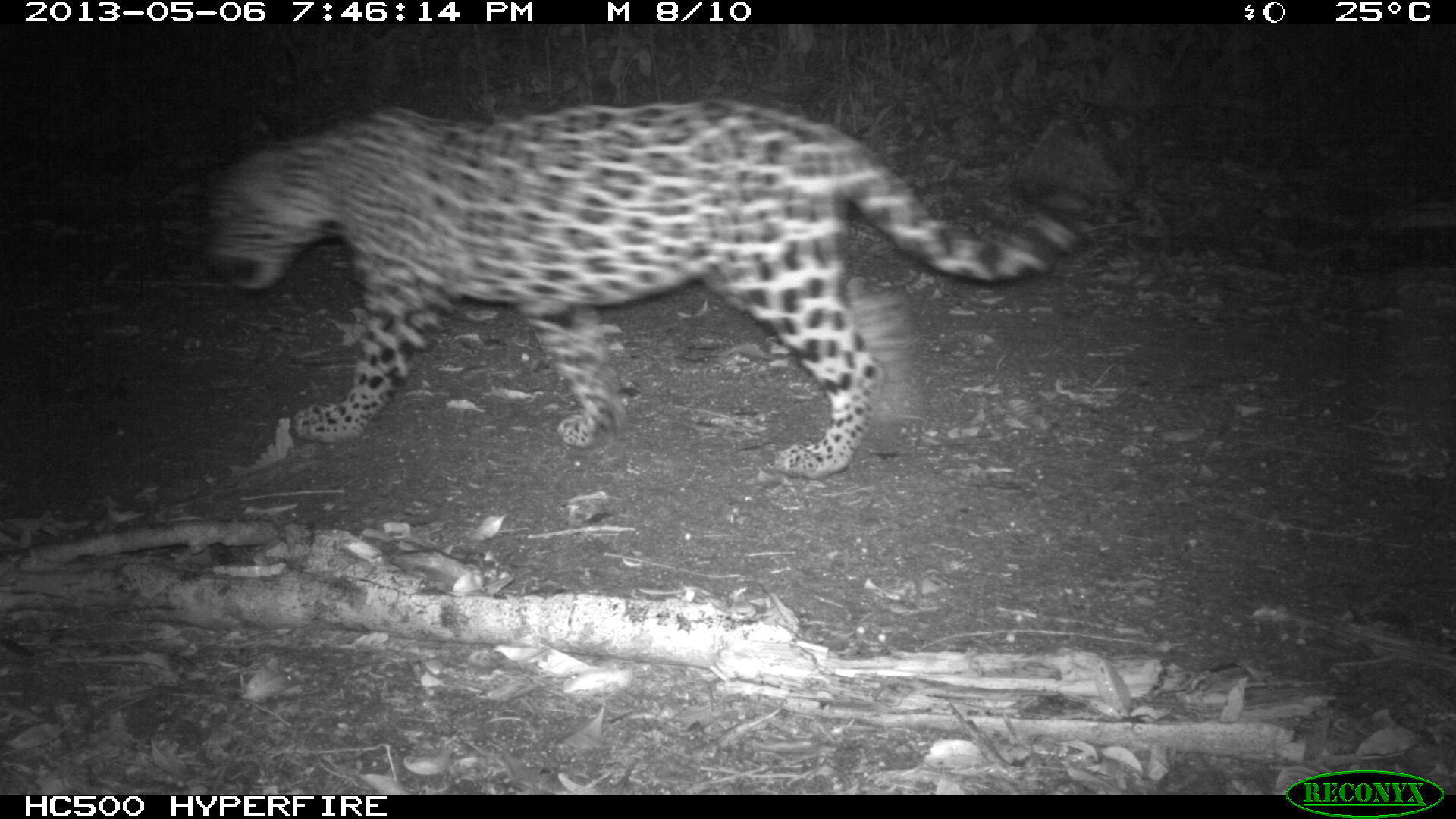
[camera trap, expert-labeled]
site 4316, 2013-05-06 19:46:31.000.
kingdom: Animalia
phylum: Chordata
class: Mammalia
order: Carnivora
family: Felidae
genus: Panthera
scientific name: Panthera onca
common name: jaguar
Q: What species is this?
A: Panthera onca (jaguar).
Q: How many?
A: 1.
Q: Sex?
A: Female.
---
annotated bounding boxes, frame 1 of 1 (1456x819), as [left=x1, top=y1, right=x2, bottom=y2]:
panthera onca: [left=202, top=99, right=1074, bottom=476]